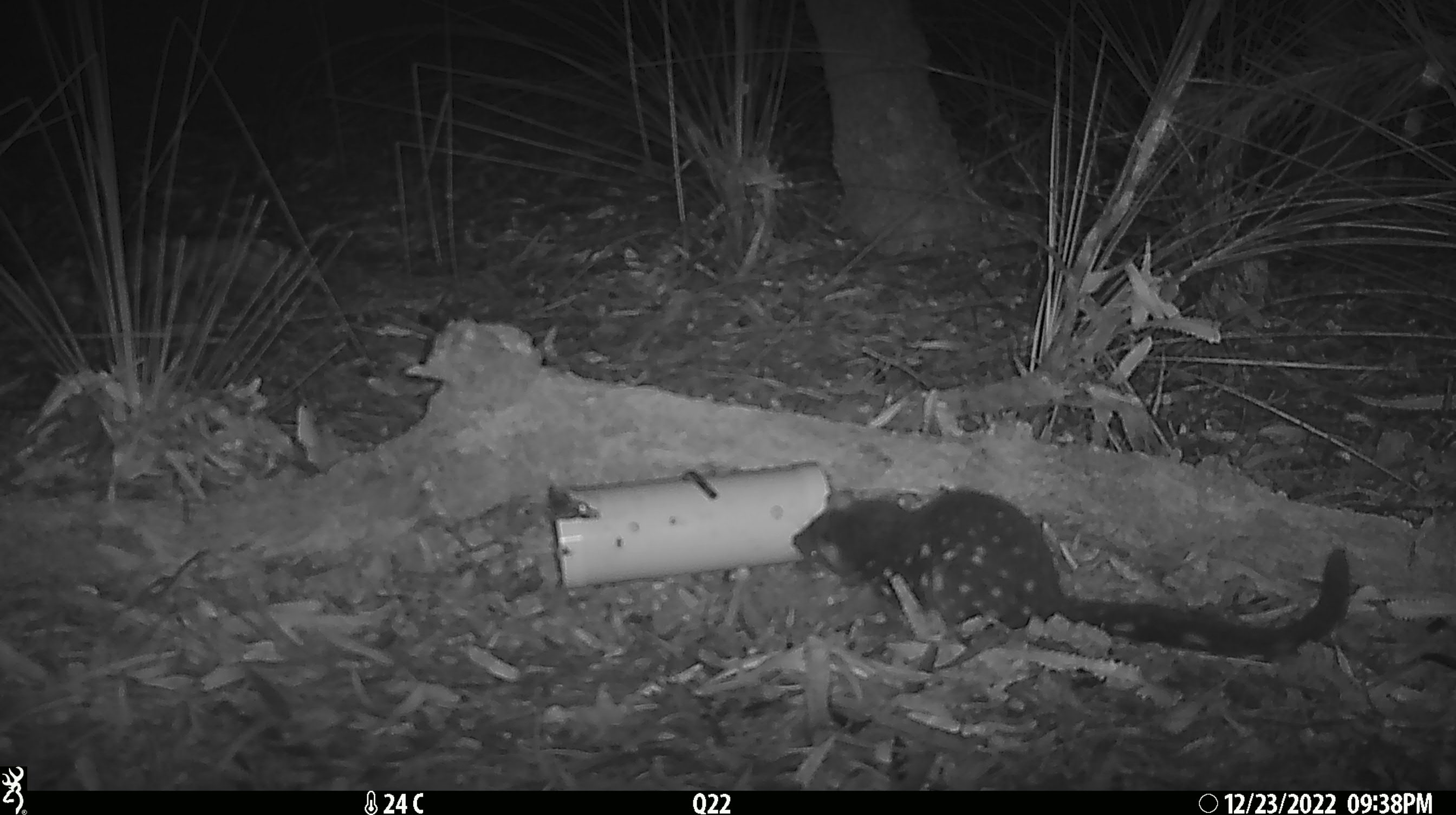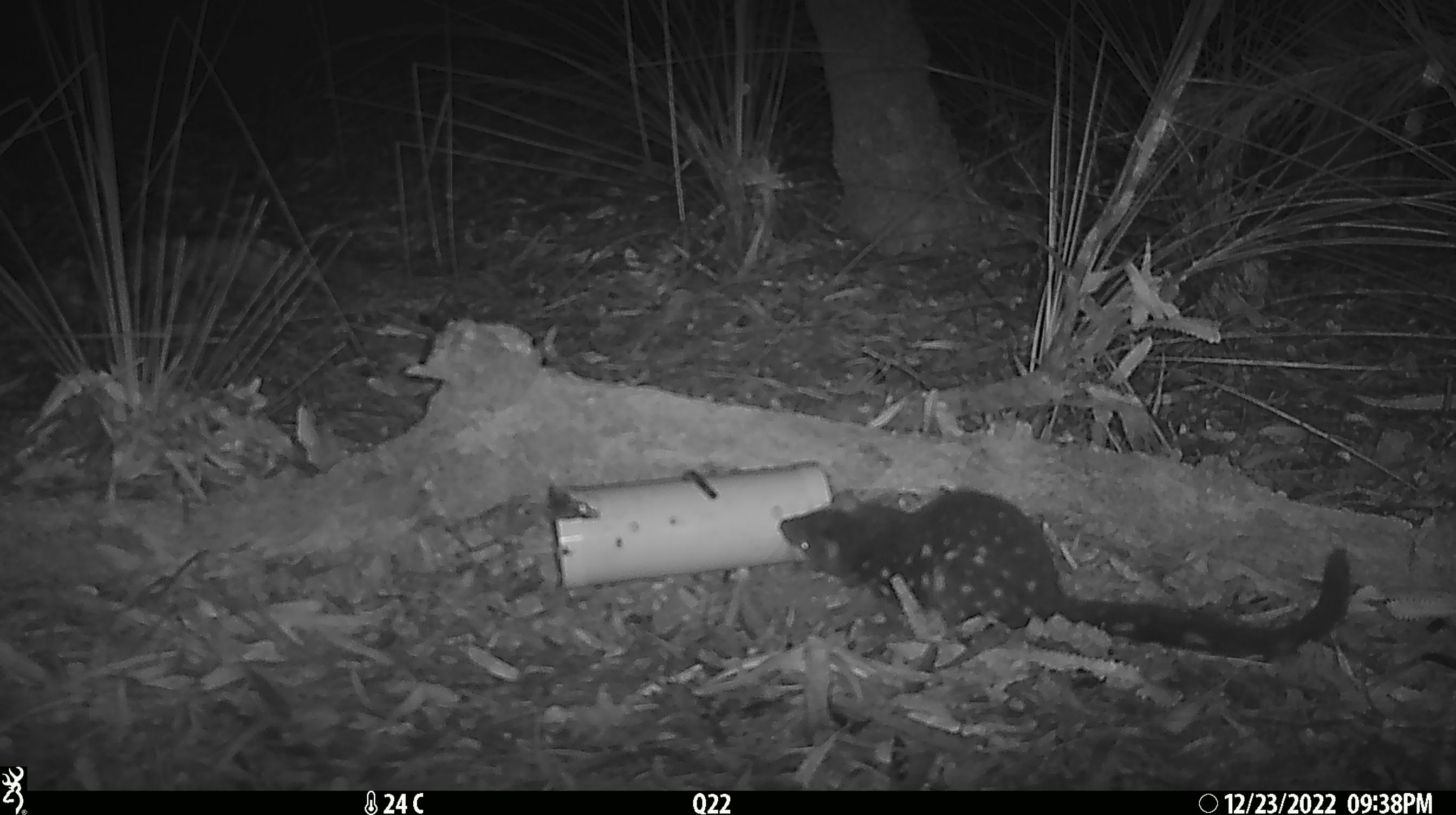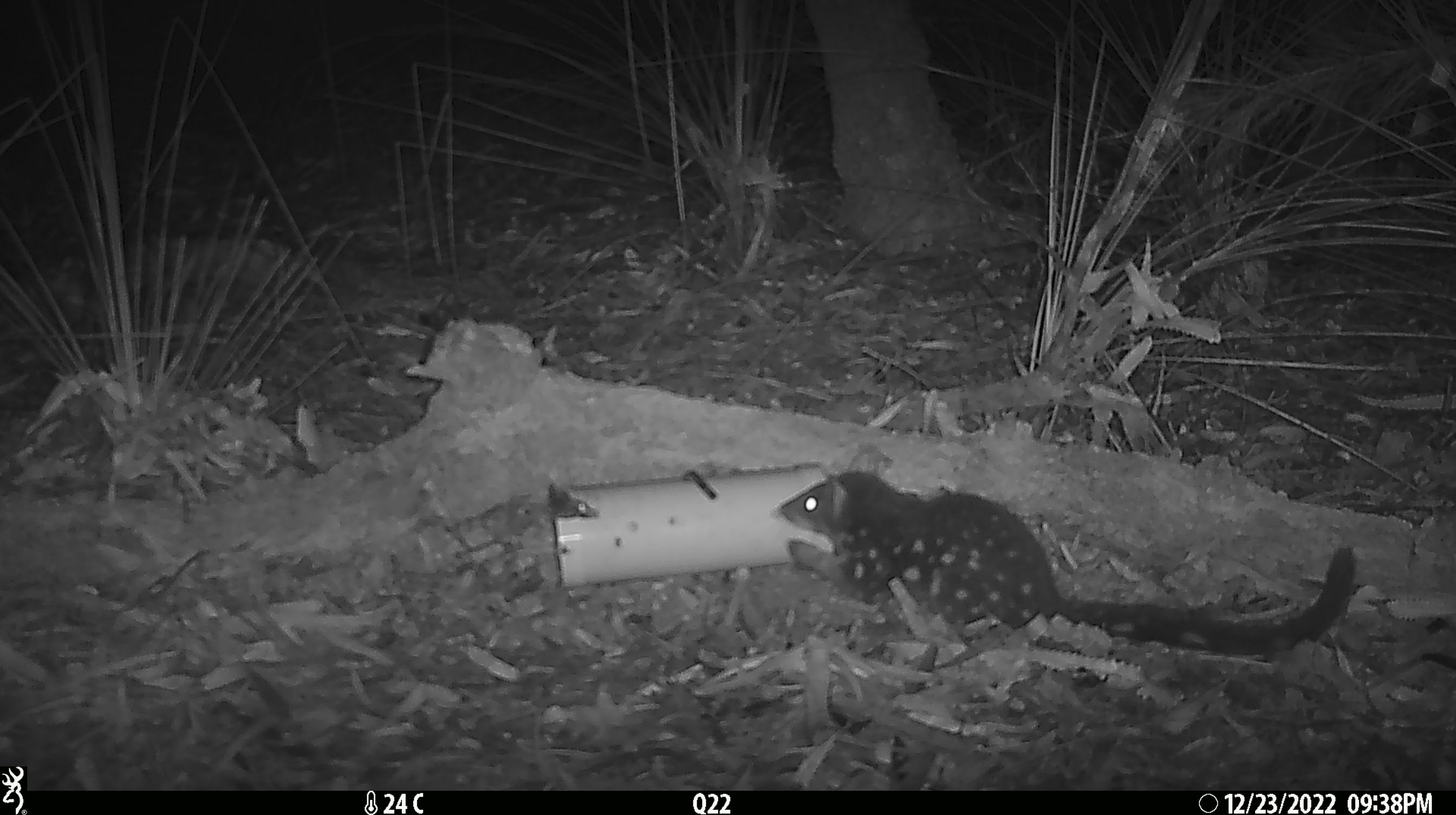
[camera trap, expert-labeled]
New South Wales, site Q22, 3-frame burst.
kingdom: Animalia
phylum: Chordata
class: Mammalia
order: Dasyuromorphia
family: Dasyuridae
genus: Dasyurus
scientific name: Dasyurus maculatus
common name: spotted-tailed quoll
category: quoll